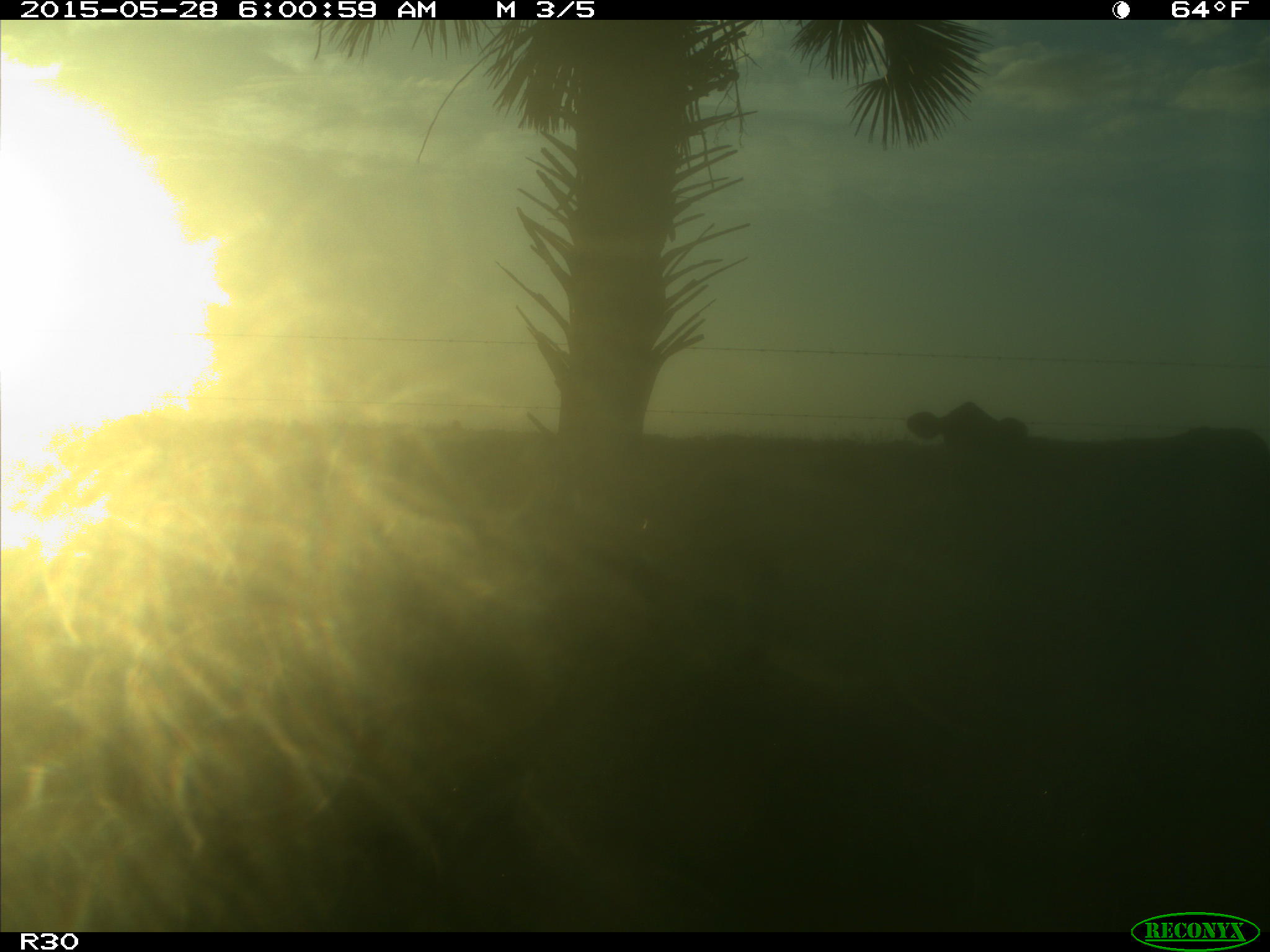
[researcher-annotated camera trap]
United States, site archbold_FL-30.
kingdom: Animalia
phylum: Chordata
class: Mammalia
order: Artiodactyla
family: Bovidae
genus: Bos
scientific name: Bos taurus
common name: domestic cow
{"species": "Bos taurus (domestic cow)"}